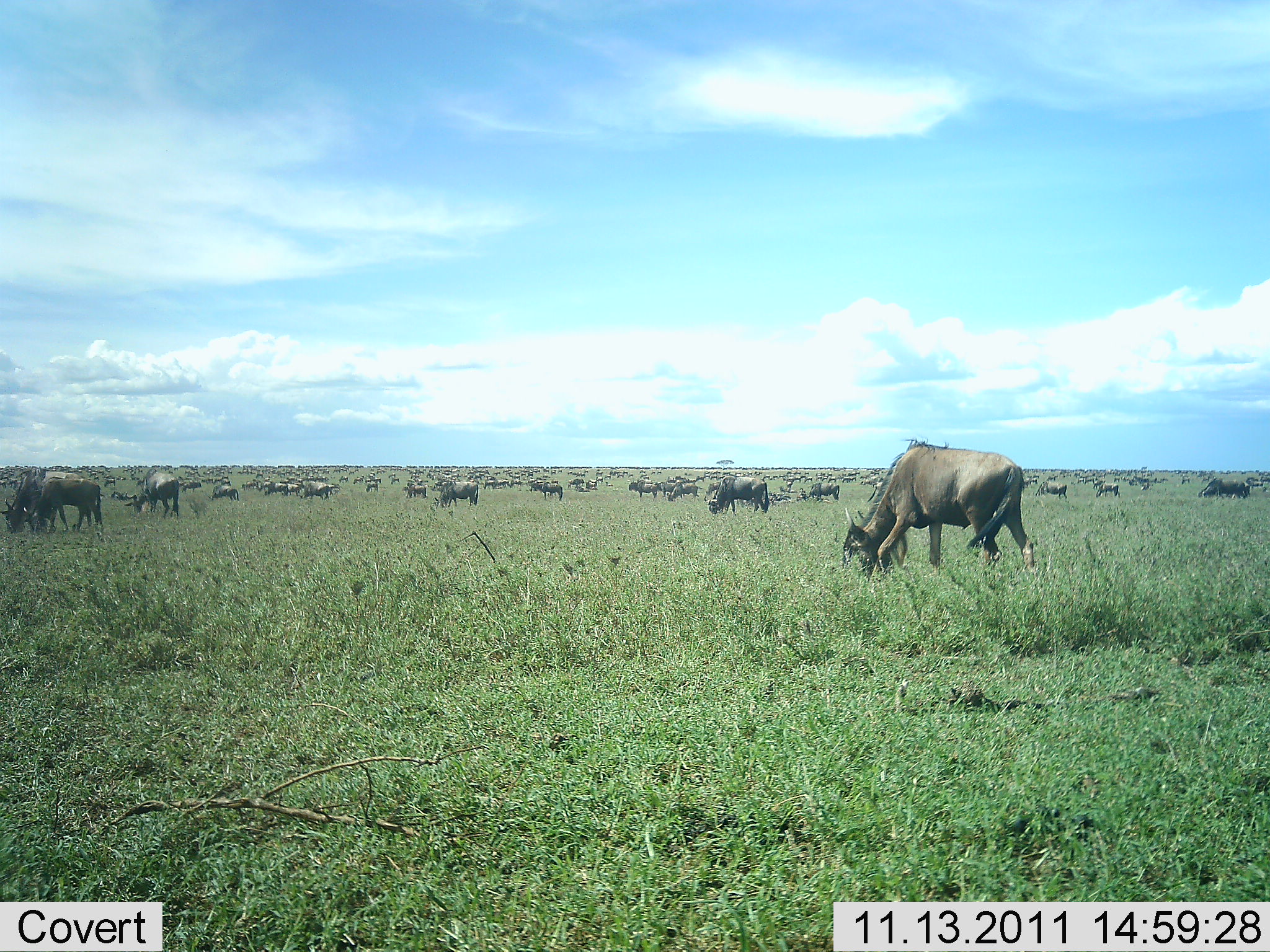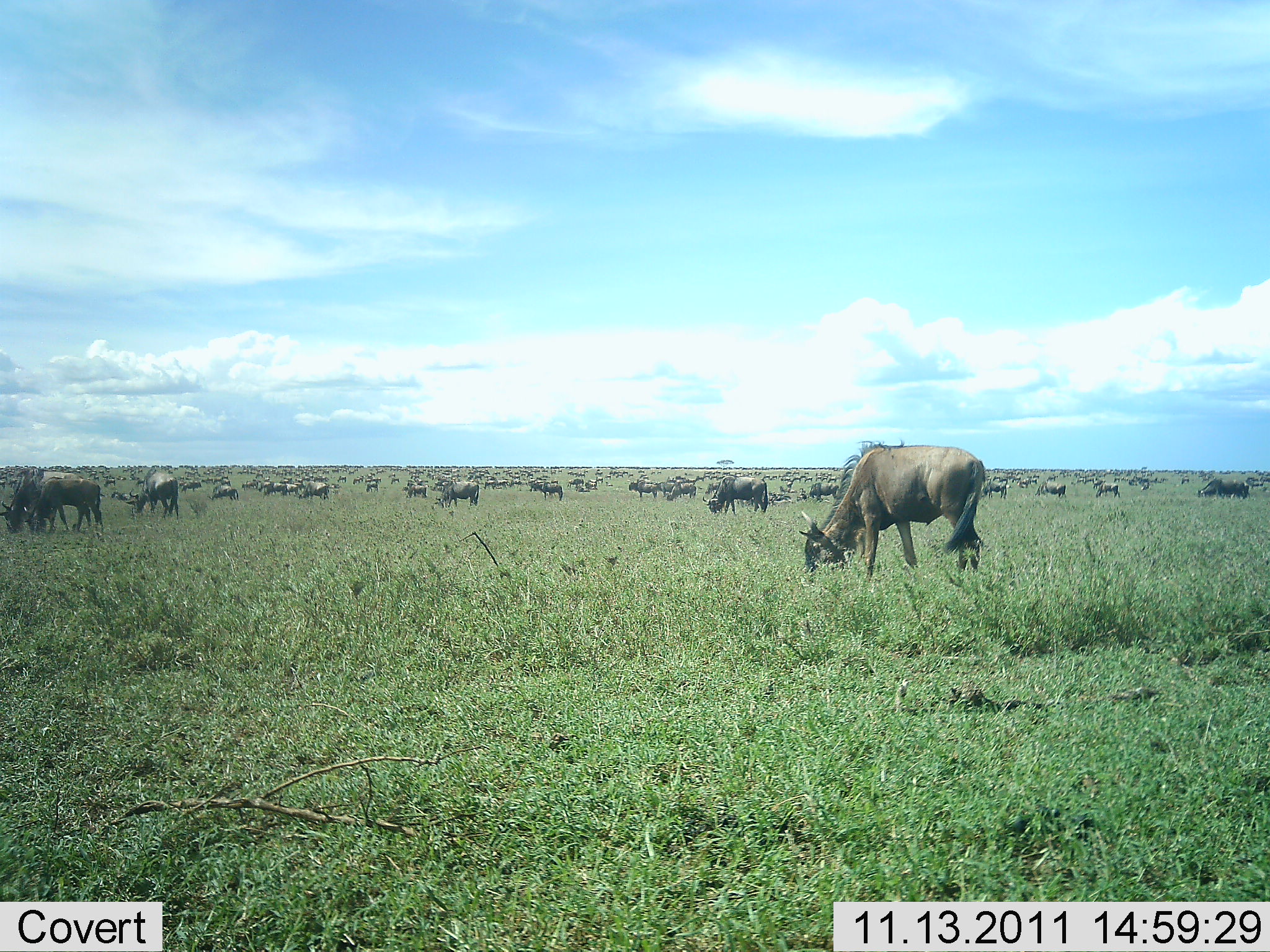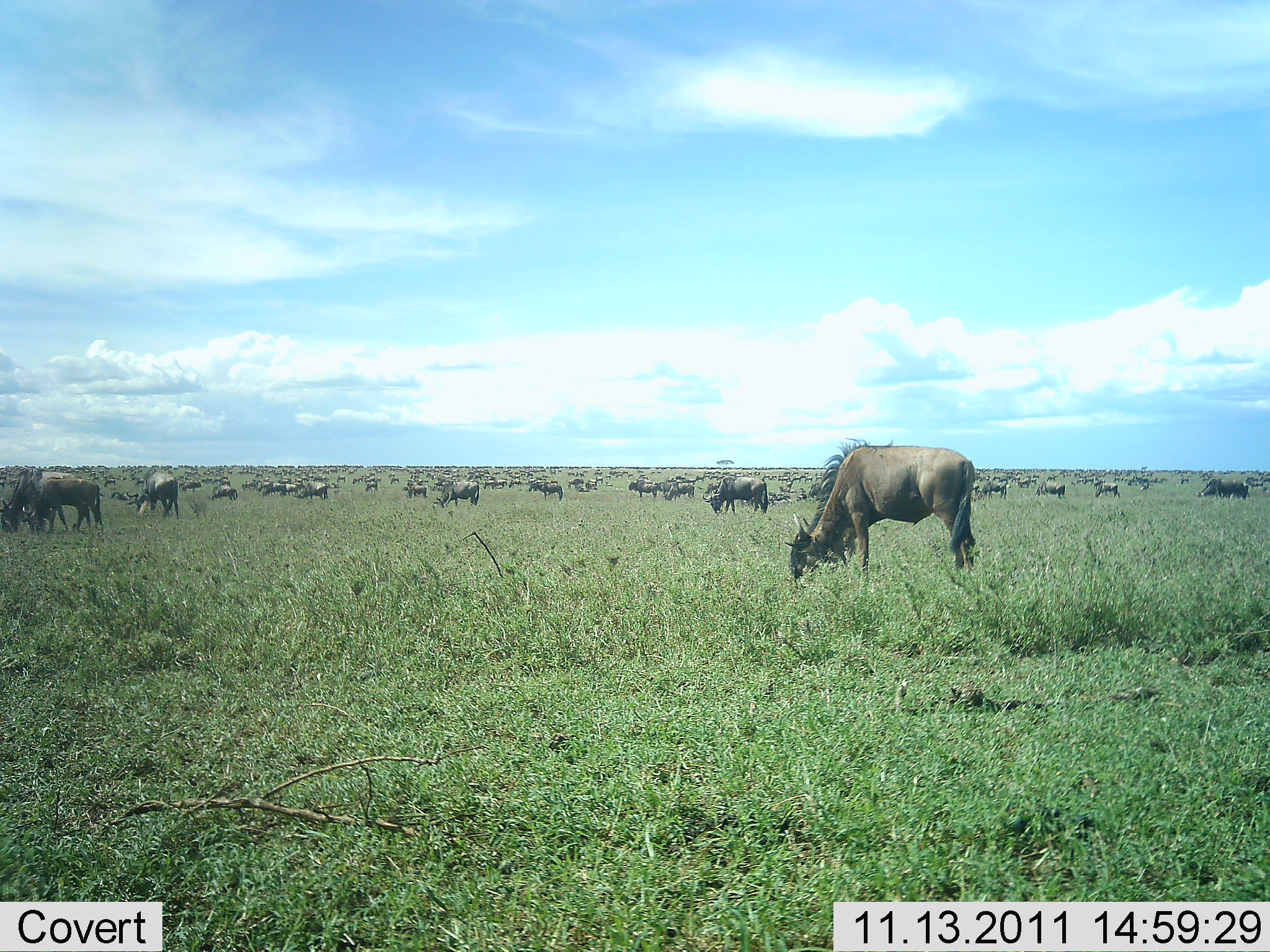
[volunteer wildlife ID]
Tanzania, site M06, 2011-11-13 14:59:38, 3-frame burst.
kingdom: Animalia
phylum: Chordata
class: Mammalia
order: Artiodactyla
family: Bovidae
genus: Connochaetes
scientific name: Connochaetes taurinus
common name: blue wildebeest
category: wildebeest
Wildebeest (blue wildebeest) (Connochaetes taurinus), count 51+. Behavior (volunteer vote fractions): standing 46%, resting 0%, moving 54%, interacting 0%. Young present (vote fraction): 0%. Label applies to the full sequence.